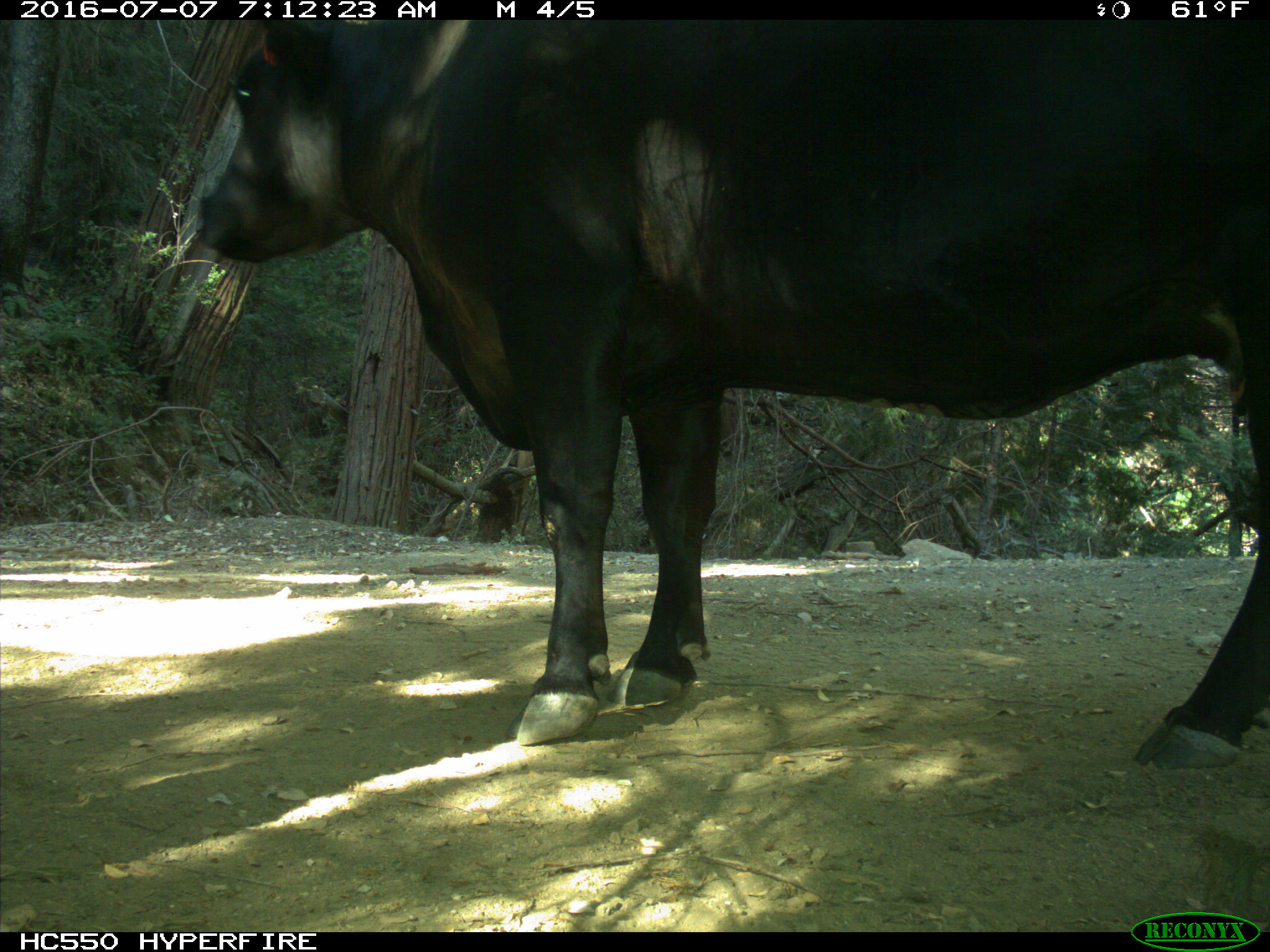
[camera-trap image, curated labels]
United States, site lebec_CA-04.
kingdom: Animalia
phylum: Chordata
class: Mammalia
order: Artiodactyla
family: Bovidae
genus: Bos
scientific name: Bos taurus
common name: domestic cow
Bos taurus (domestic cow).